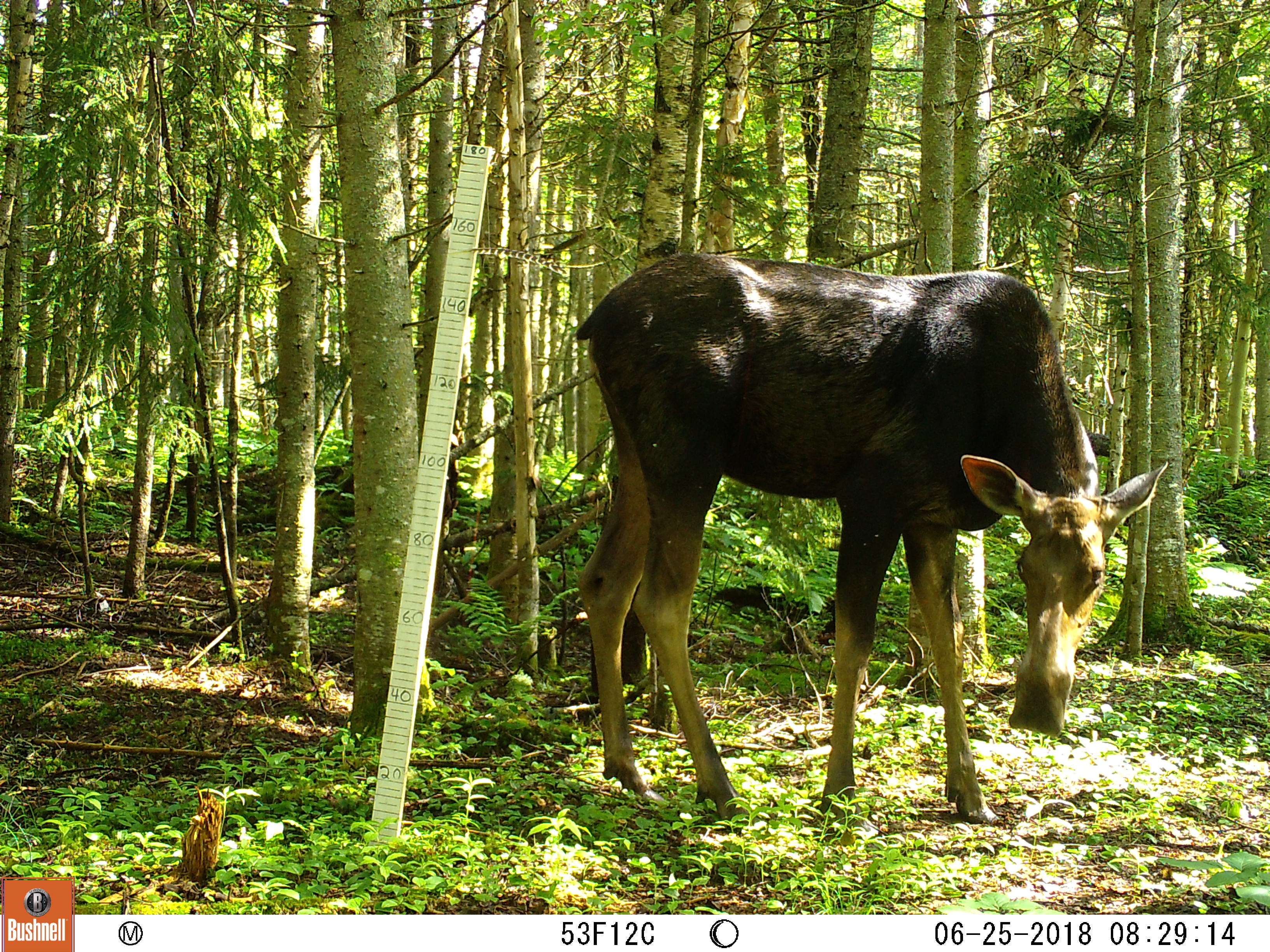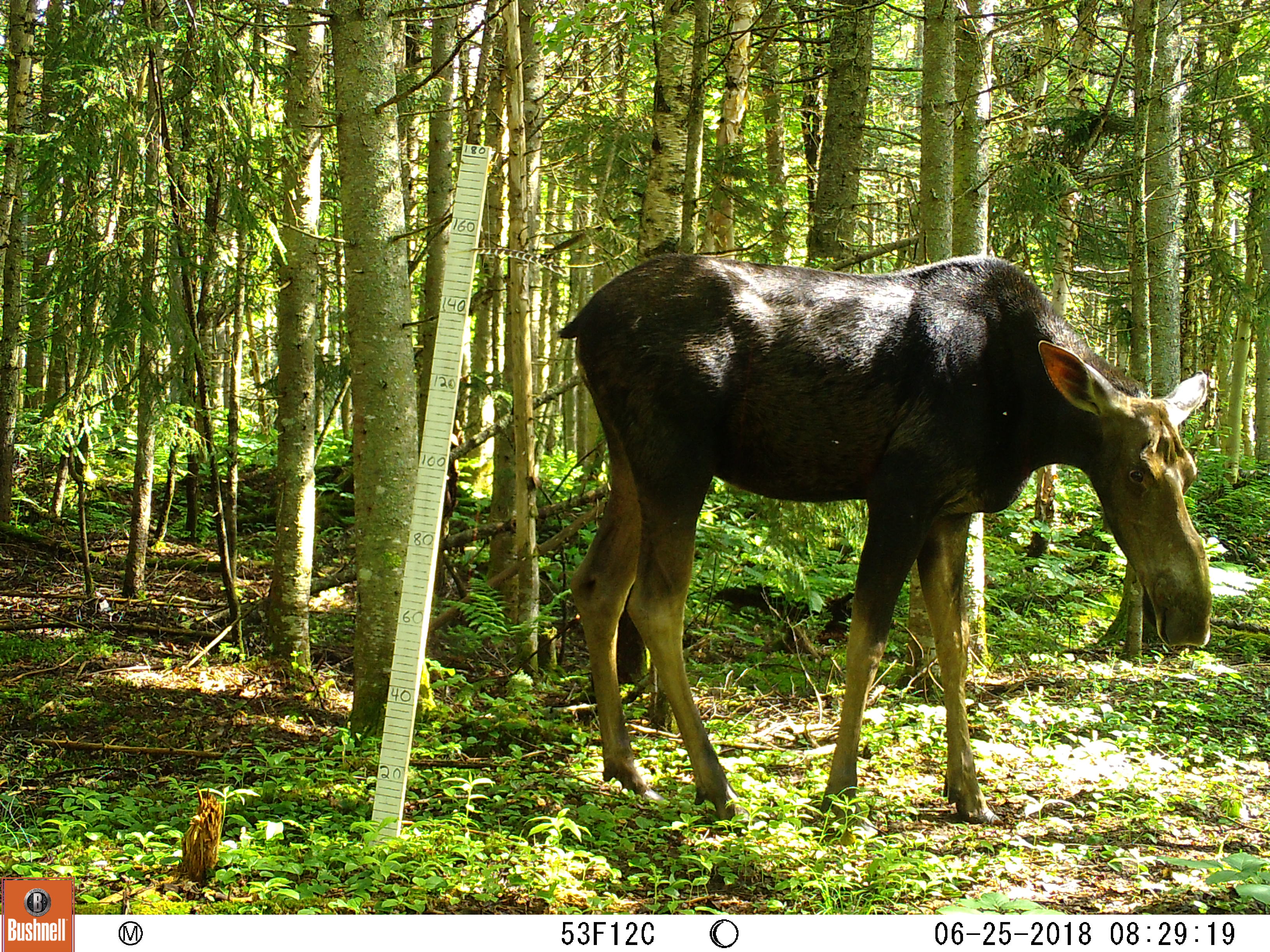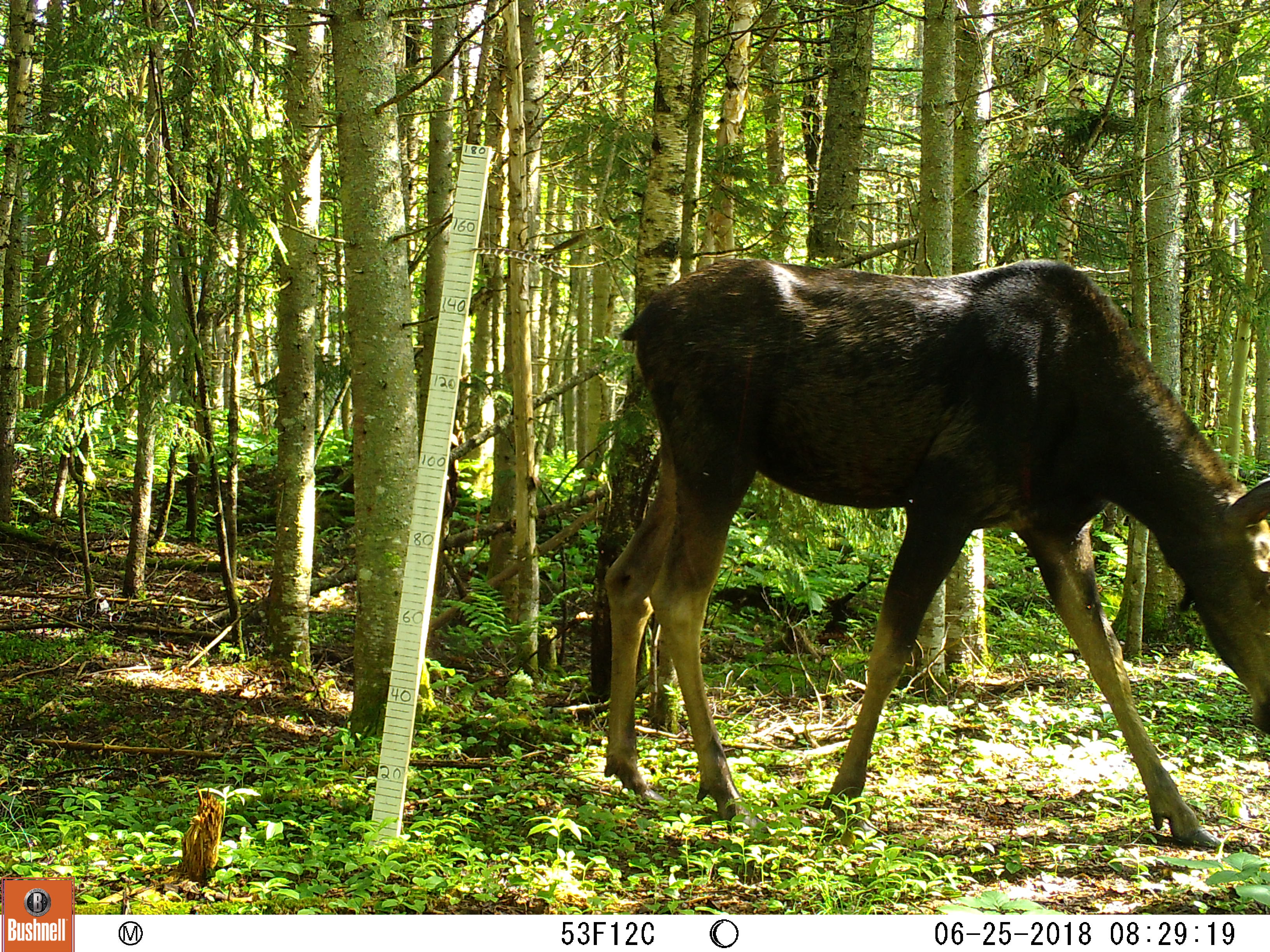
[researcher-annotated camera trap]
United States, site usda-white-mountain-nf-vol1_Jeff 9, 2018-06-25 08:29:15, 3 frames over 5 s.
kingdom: Animalia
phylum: Chordata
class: Mammalia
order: Artiodactyla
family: Cervidae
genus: Alces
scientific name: Alces alces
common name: moose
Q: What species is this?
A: Moose (Alces alces).